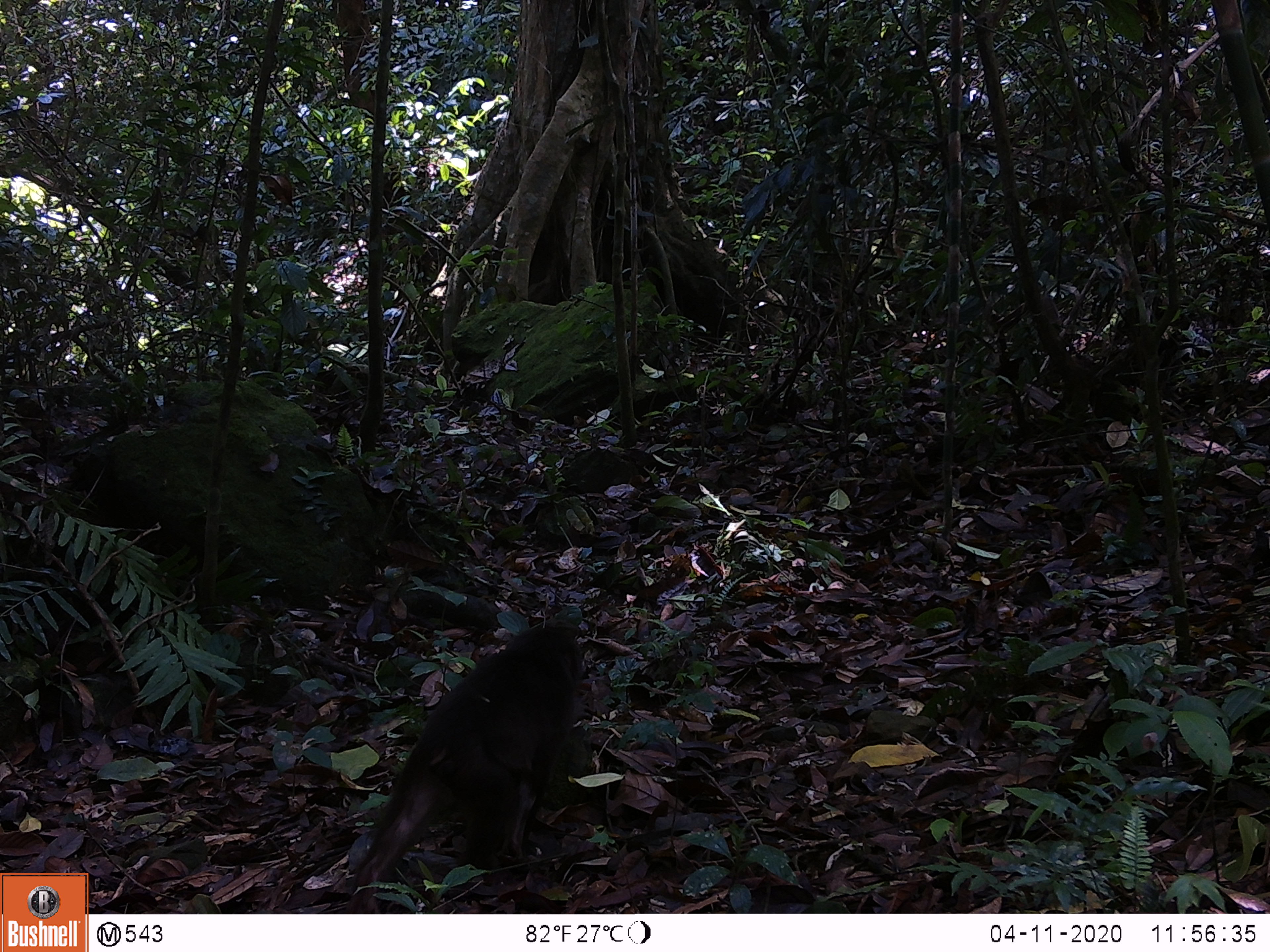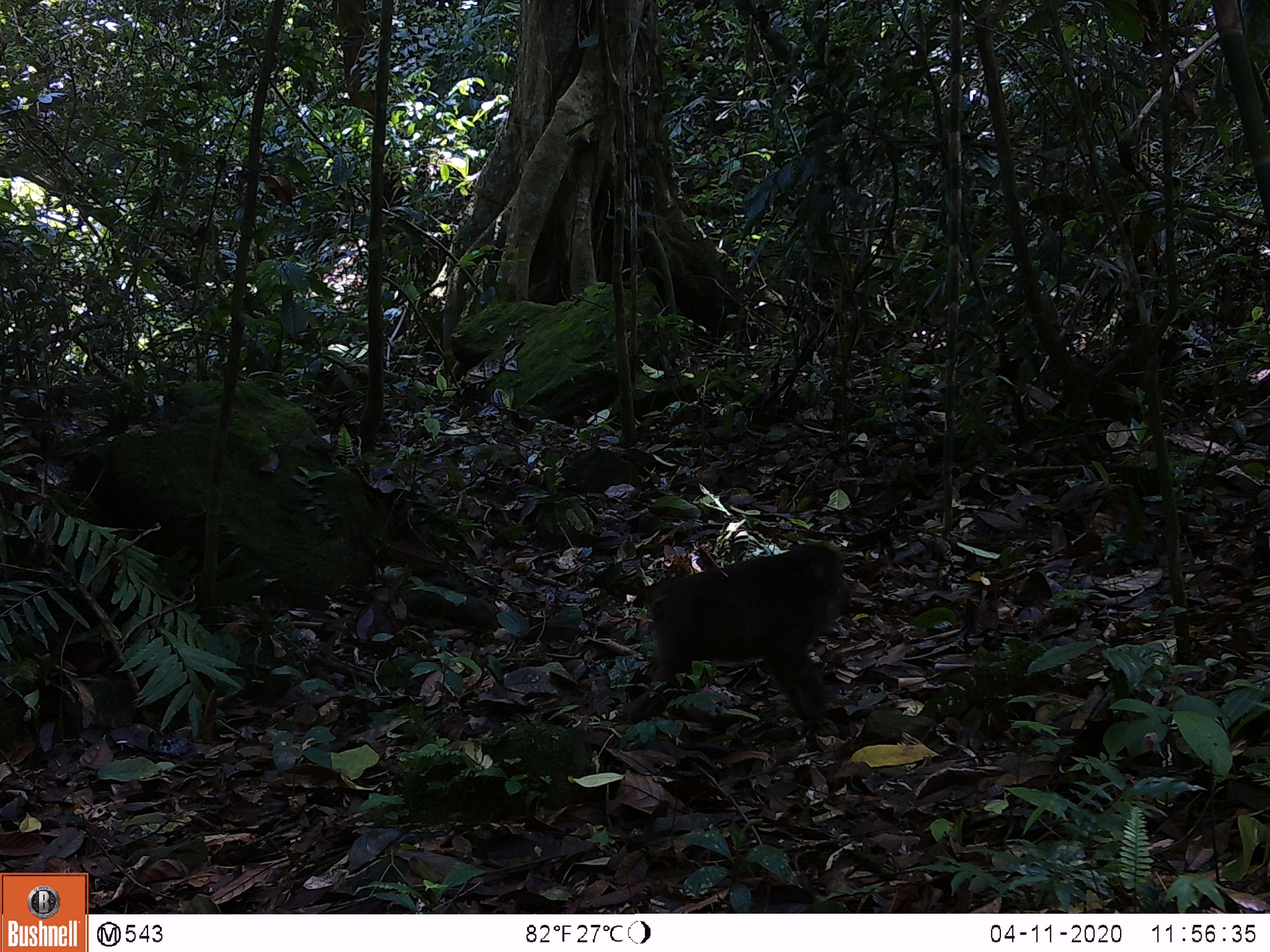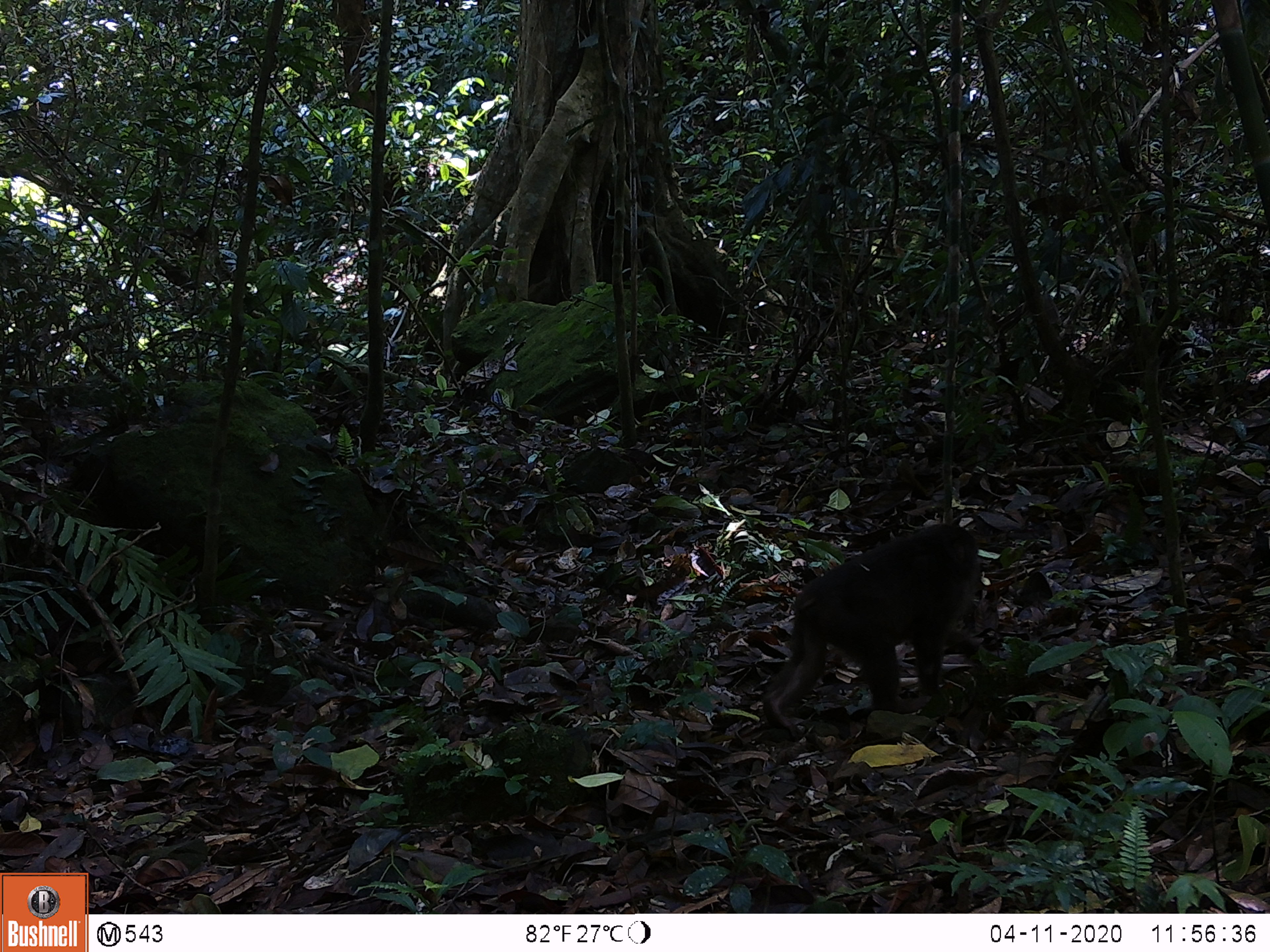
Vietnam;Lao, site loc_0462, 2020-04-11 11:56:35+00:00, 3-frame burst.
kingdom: Animalia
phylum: Chordata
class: Mammalia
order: Primates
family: Cercopithecidae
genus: Macaca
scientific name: Macaca arctoides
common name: stump-tailed macaque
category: stump tailed macaque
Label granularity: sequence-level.